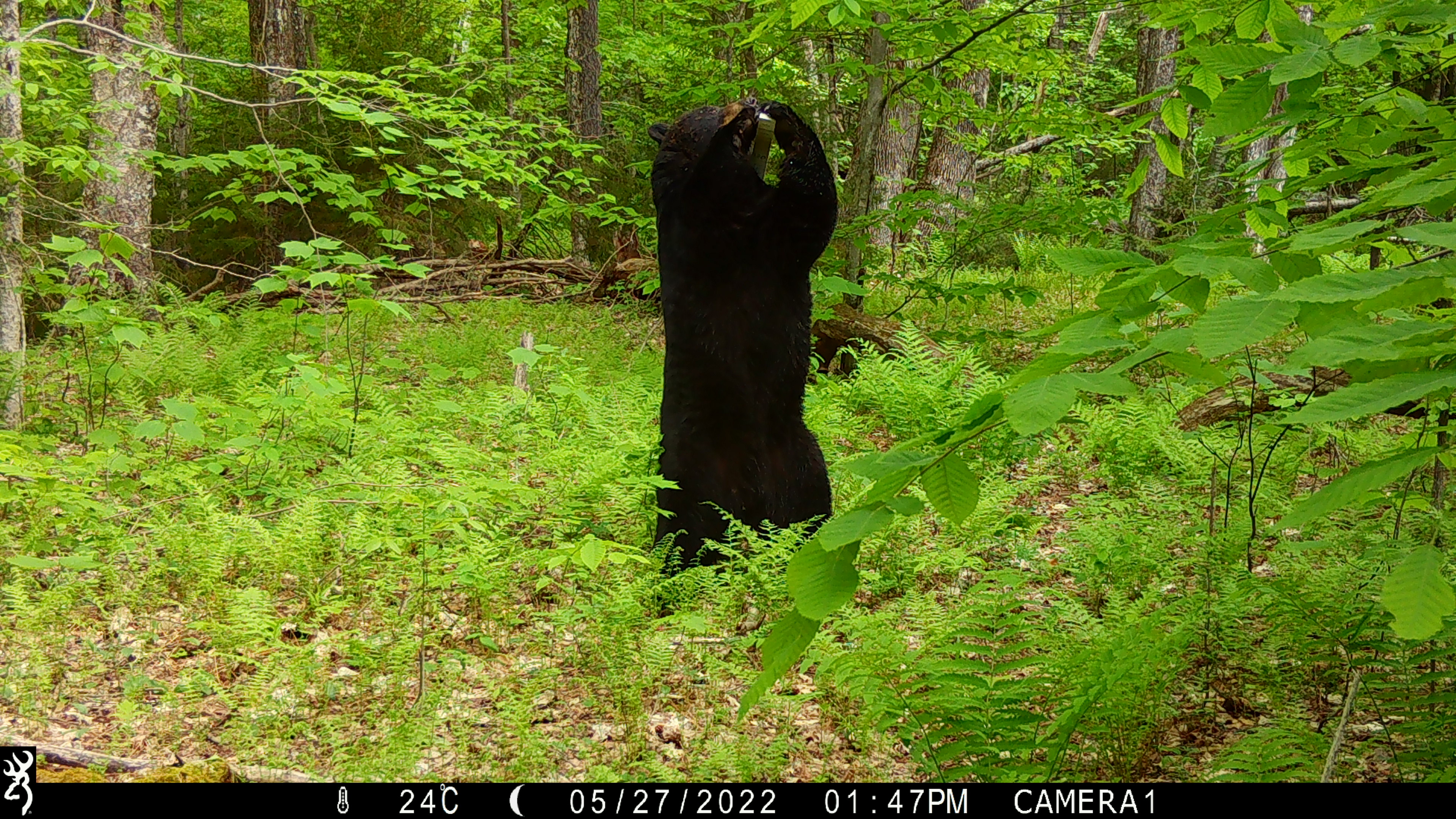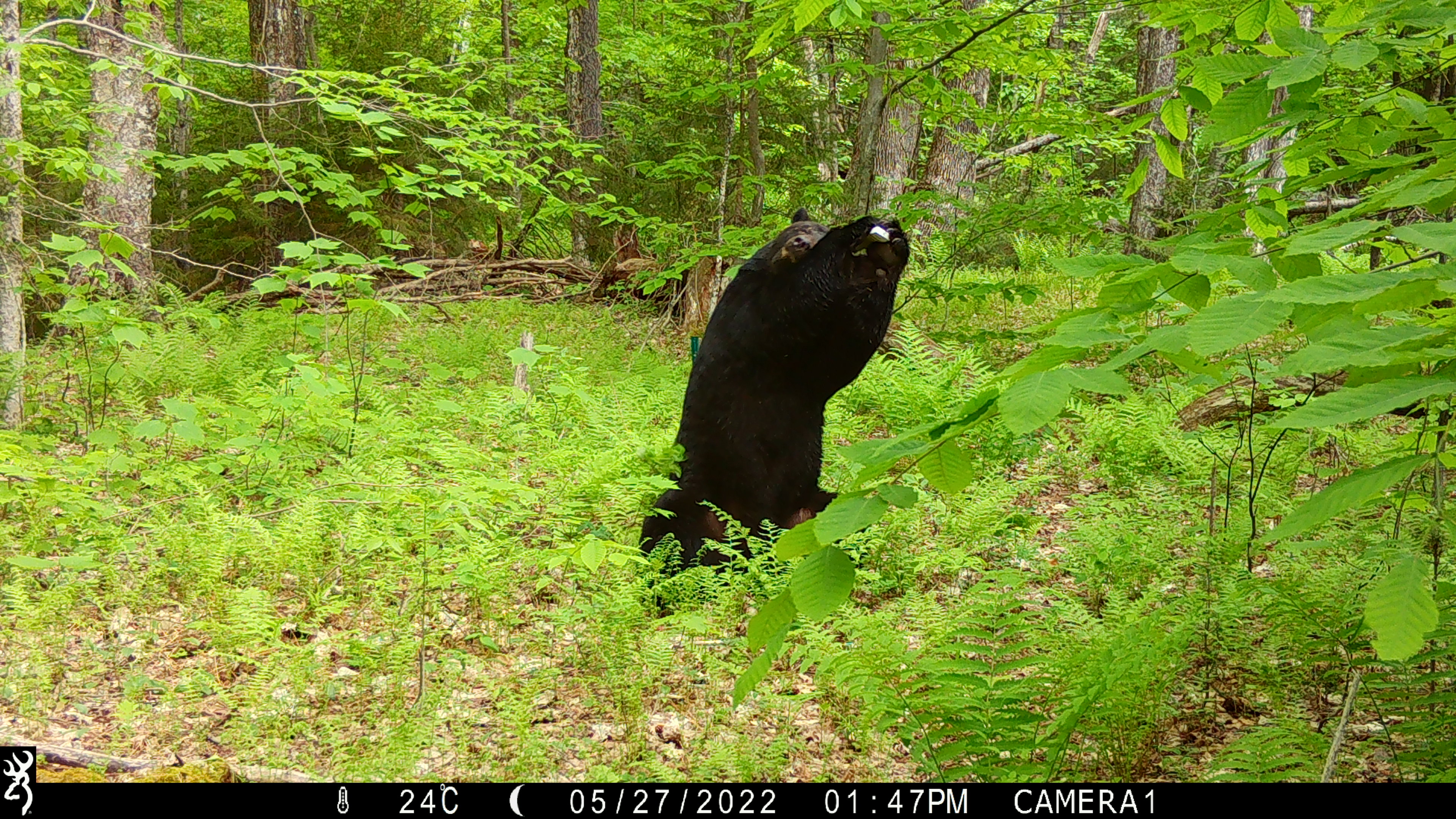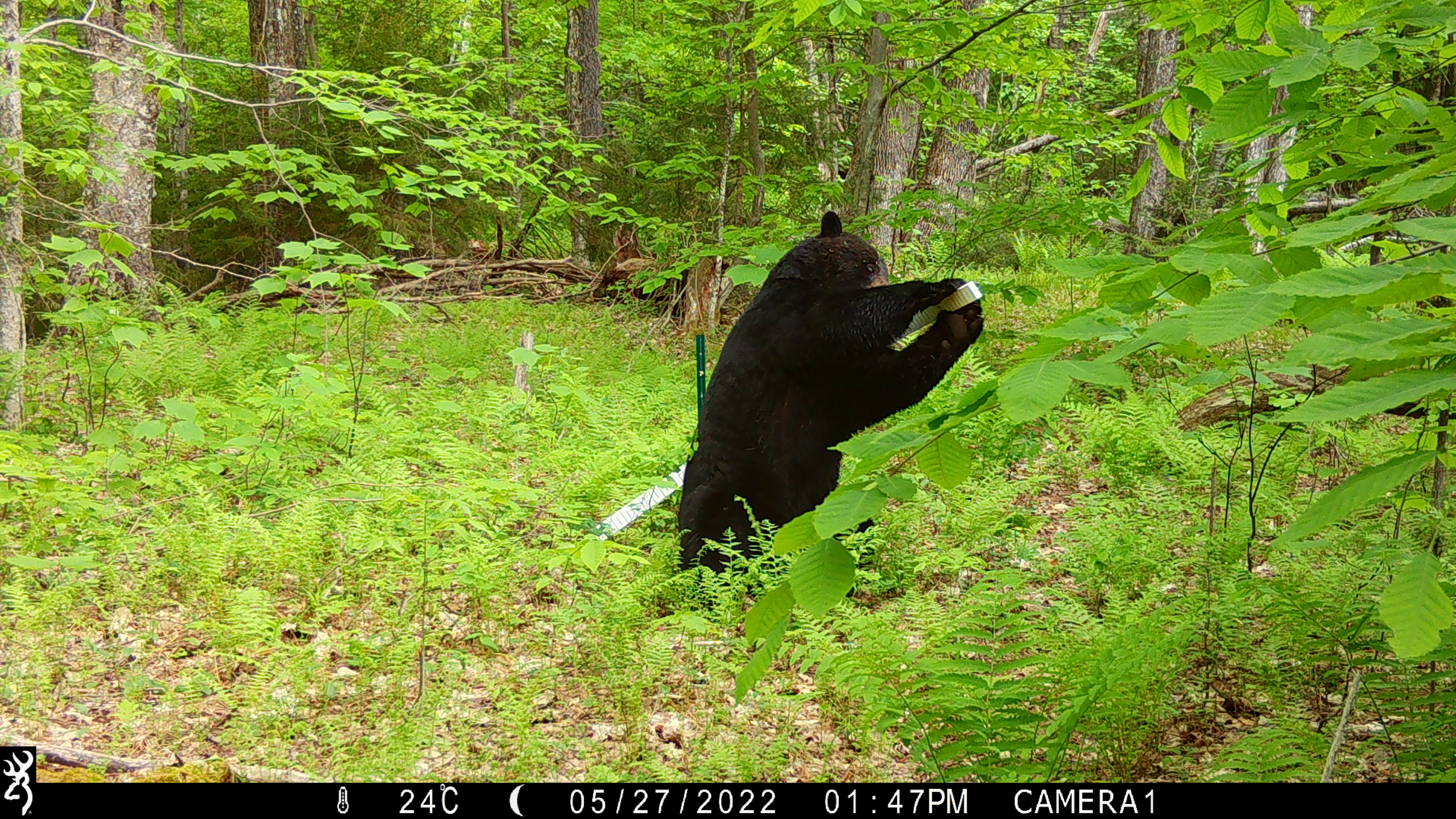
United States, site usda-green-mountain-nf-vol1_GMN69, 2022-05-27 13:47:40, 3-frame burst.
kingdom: Animalia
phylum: Chordata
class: Mammalia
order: Carnivora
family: Ursidae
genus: Ursus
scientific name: Ursus americanus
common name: black bear